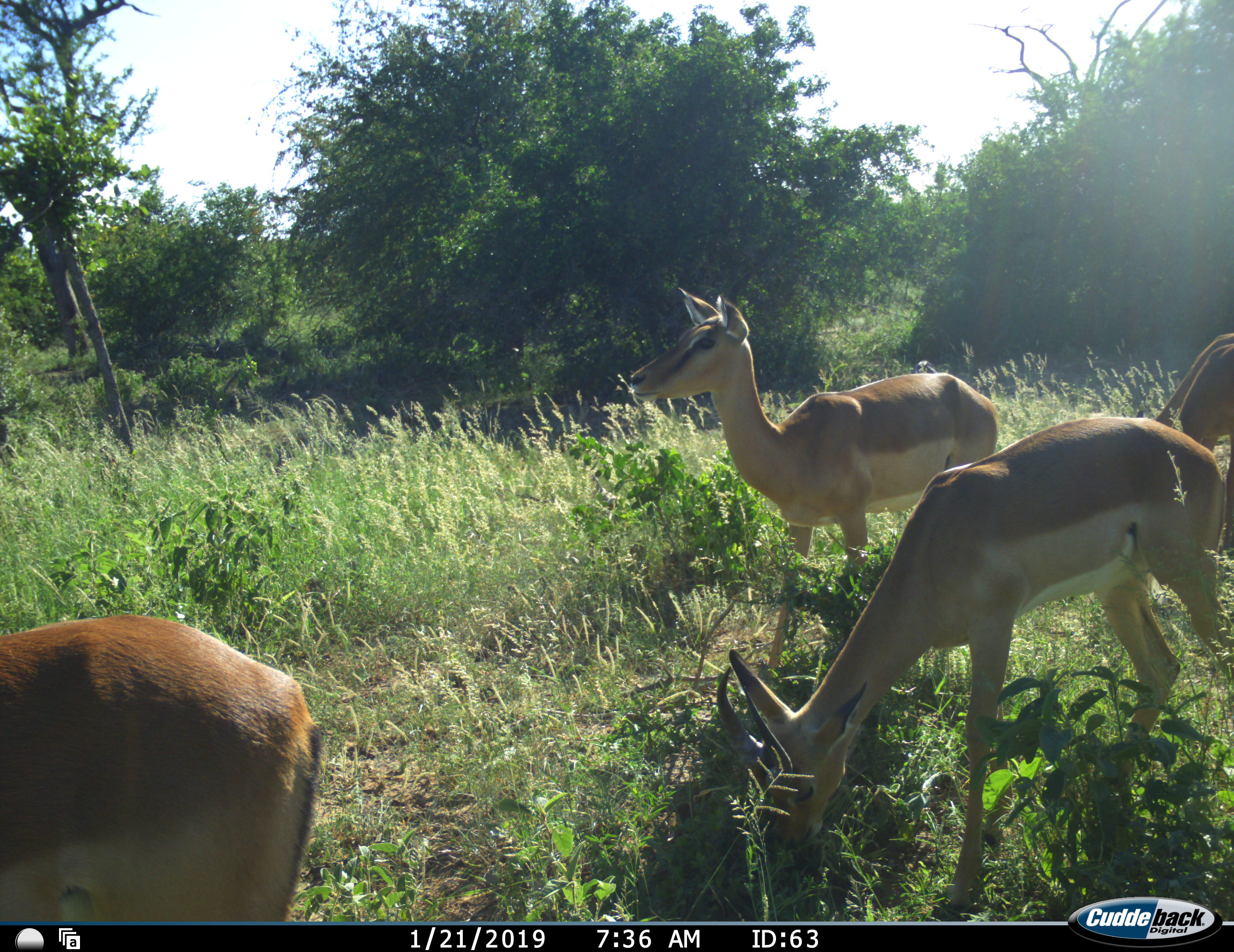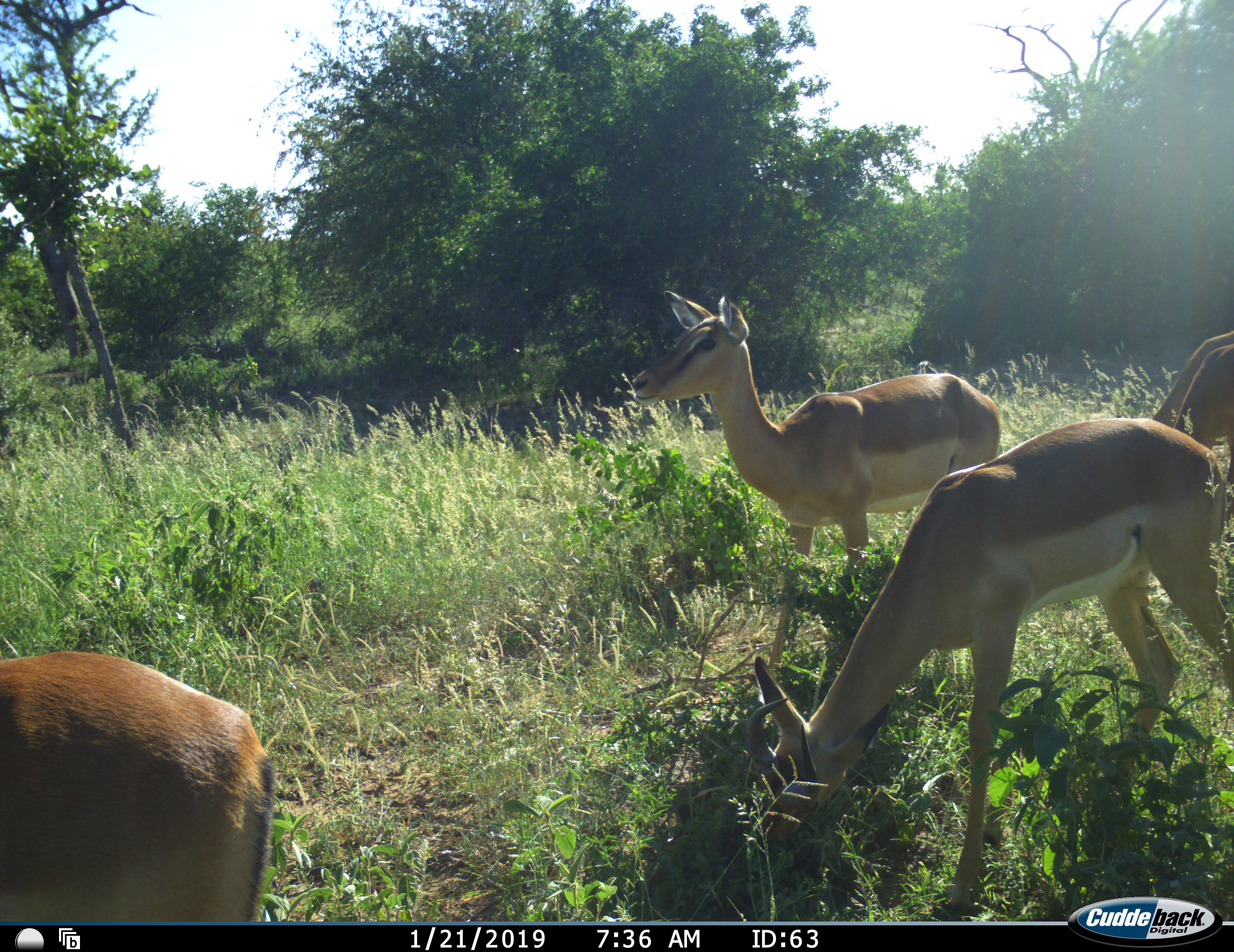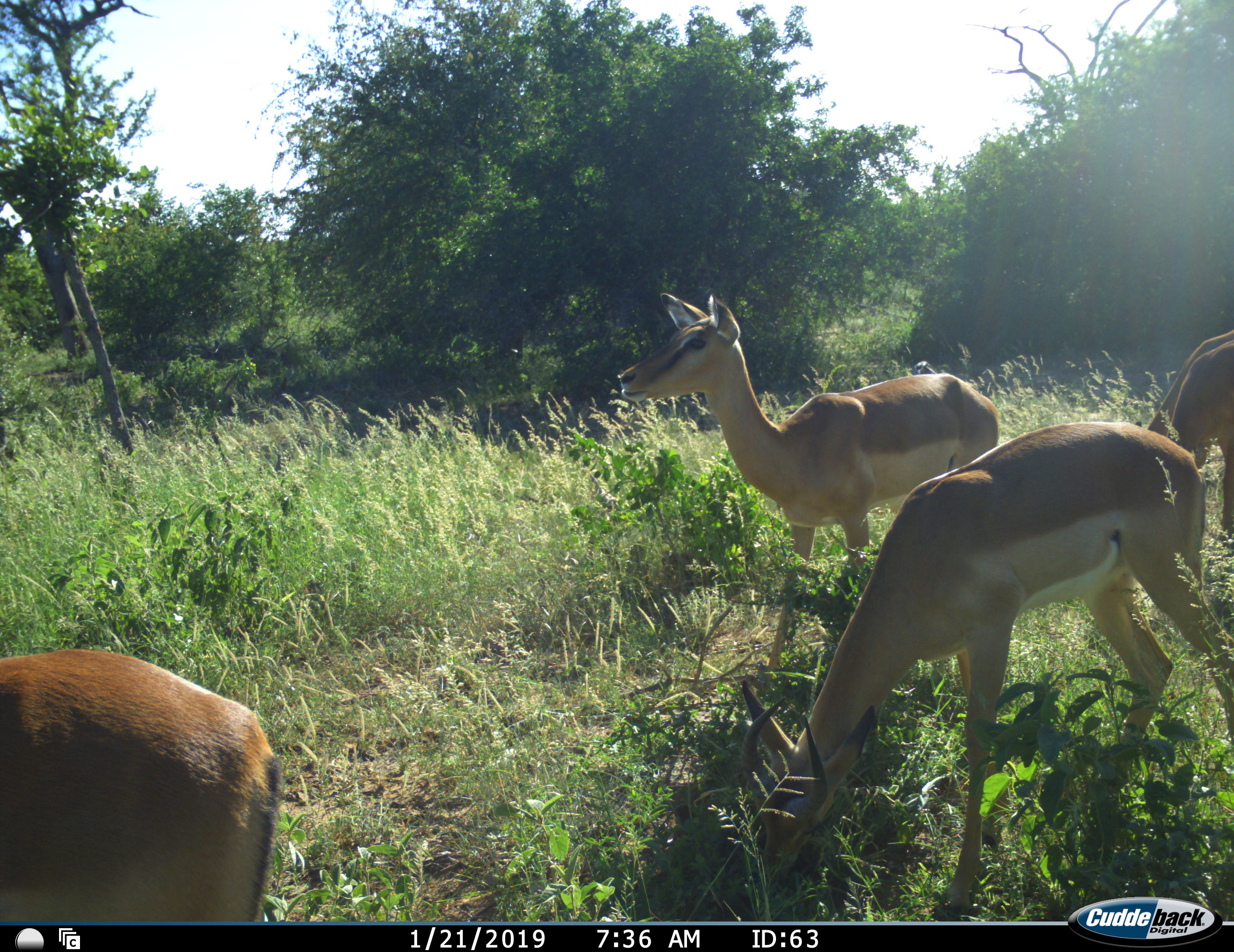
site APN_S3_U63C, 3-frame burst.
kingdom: Animalia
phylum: Chordata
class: Mammalia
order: Artiodactyla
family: Bovidae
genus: Aepyceros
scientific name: Aepyceros melampus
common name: impala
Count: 4.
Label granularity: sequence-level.